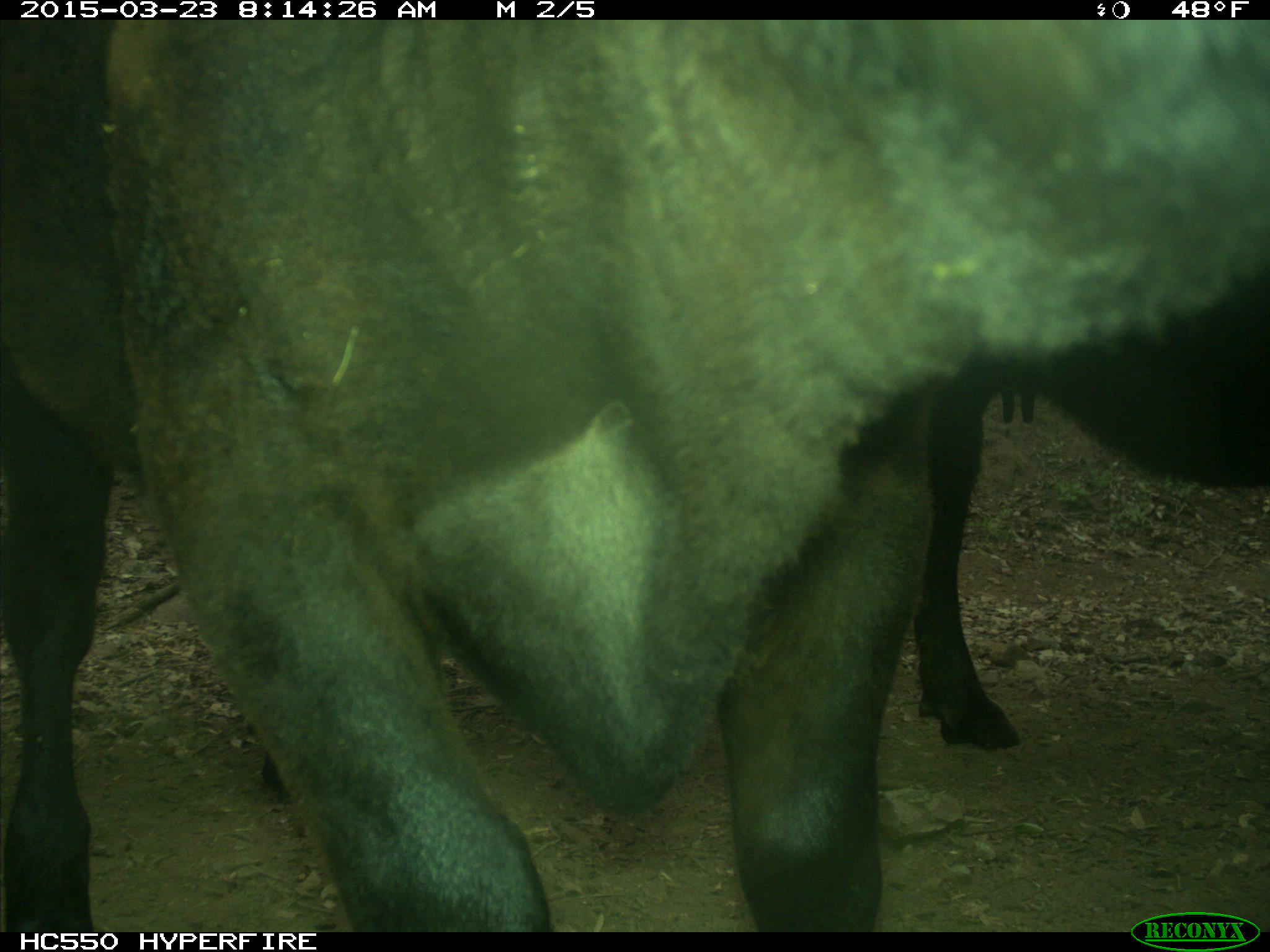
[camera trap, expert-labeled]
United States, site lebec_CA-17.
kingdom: Animalia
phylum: Chordata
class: Mammalia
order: Artiodactyla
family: Bovidae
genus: Bos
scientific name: Bos taurus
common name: domestic cow